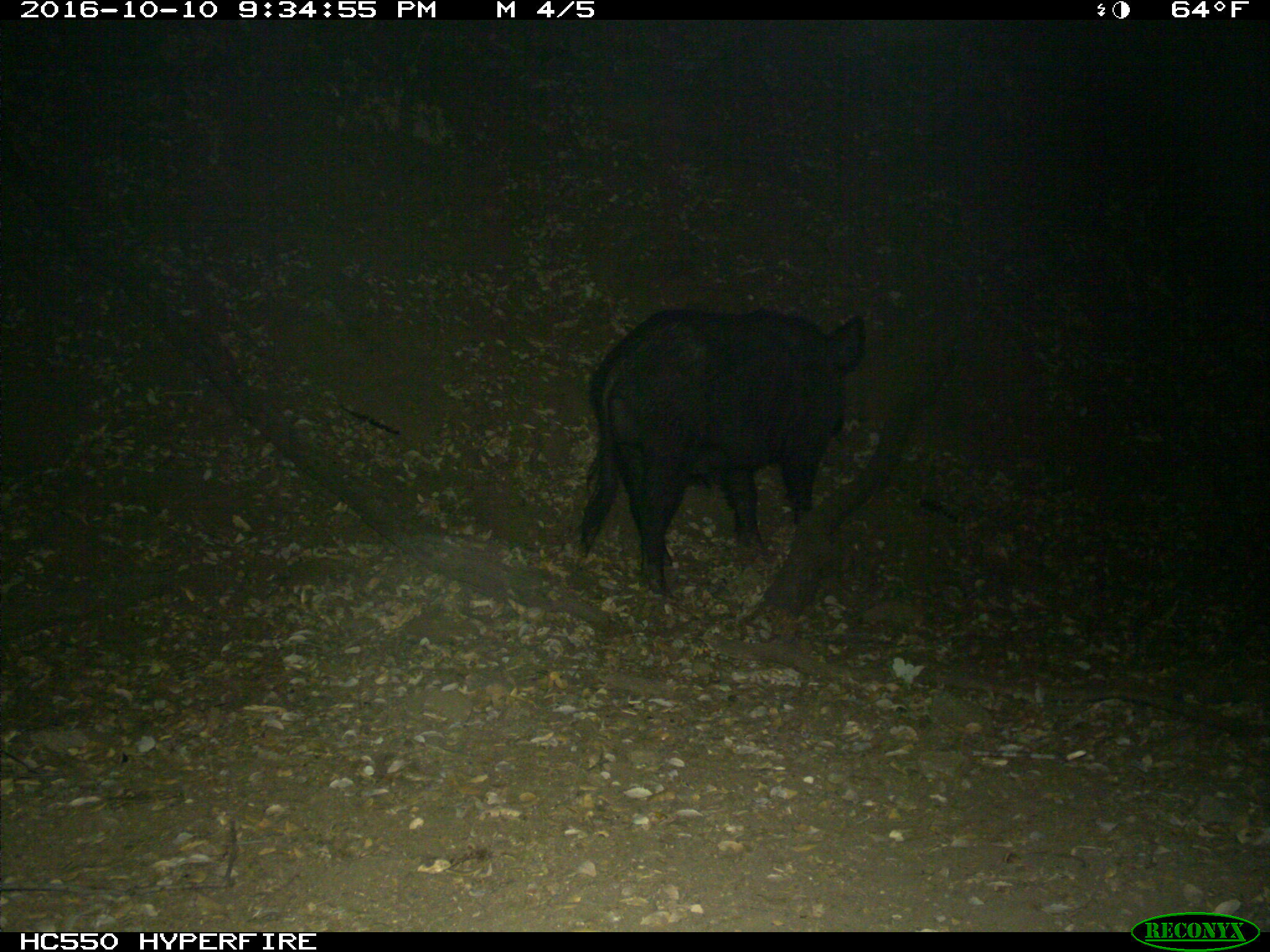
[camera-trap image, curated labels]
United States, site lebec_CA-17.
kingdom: Animalia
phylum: Chordata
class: Mammalia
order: Artiodactyla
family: Suidae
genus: Sus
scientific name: Sus scrofa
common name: wild boar